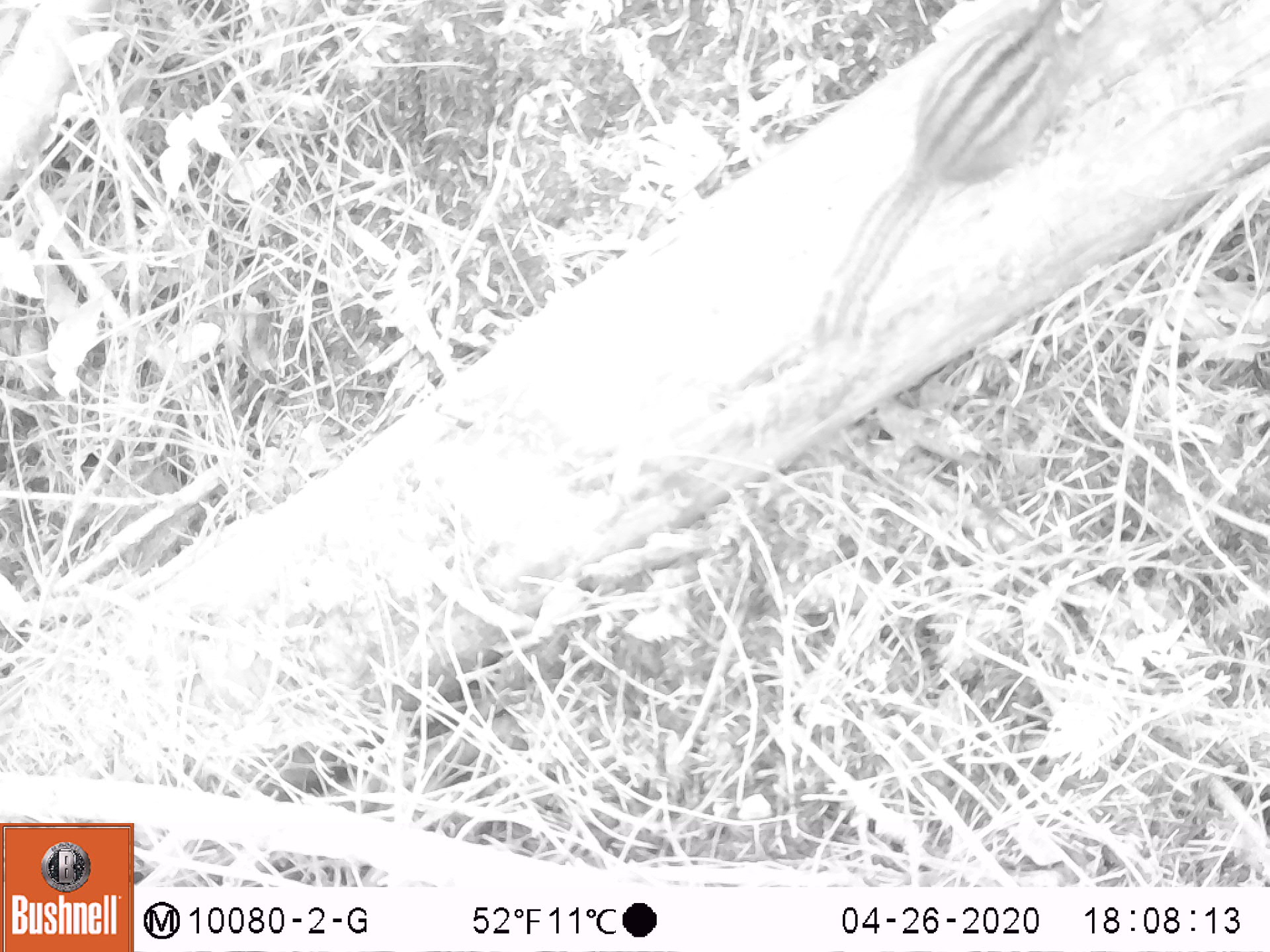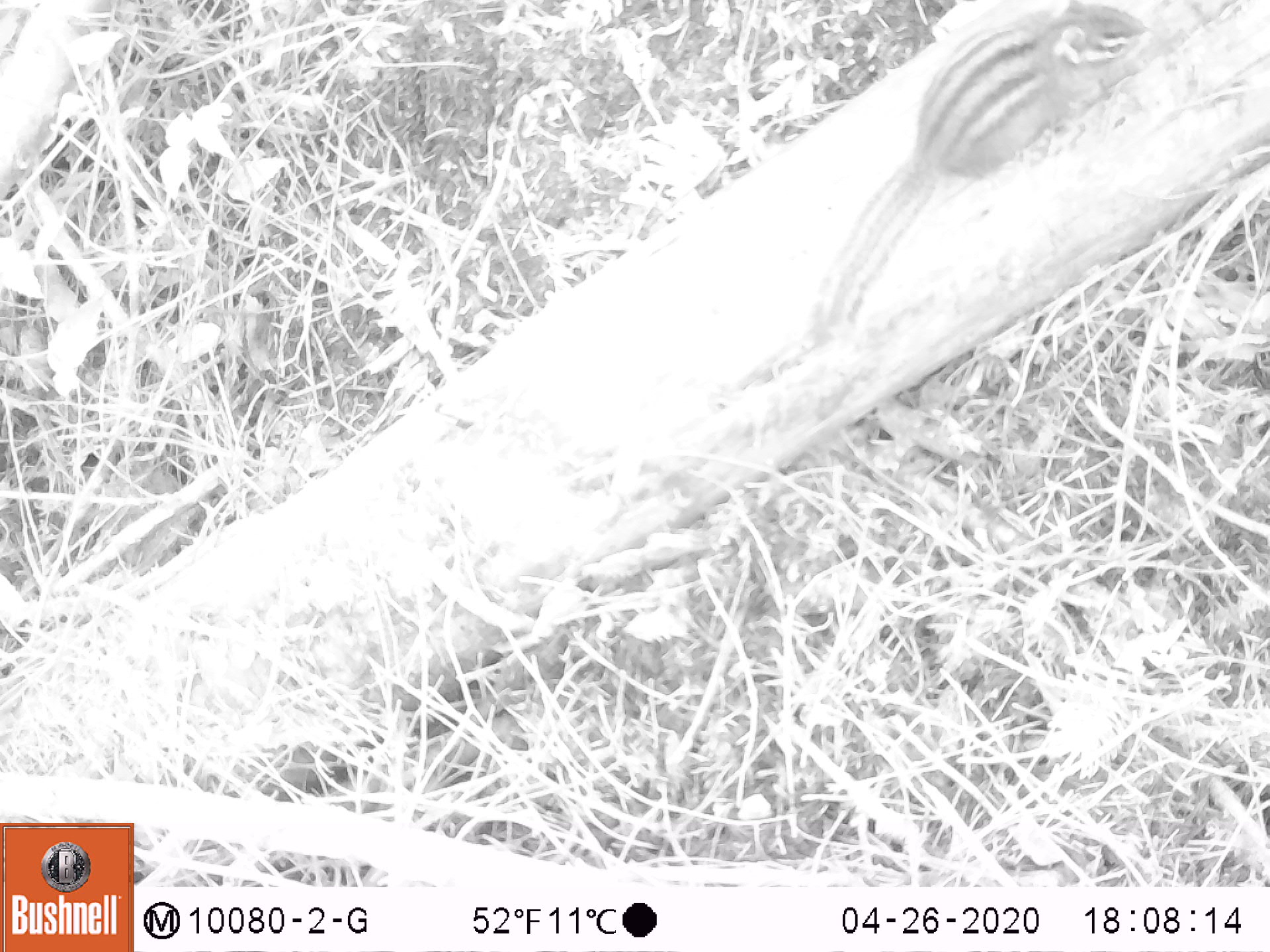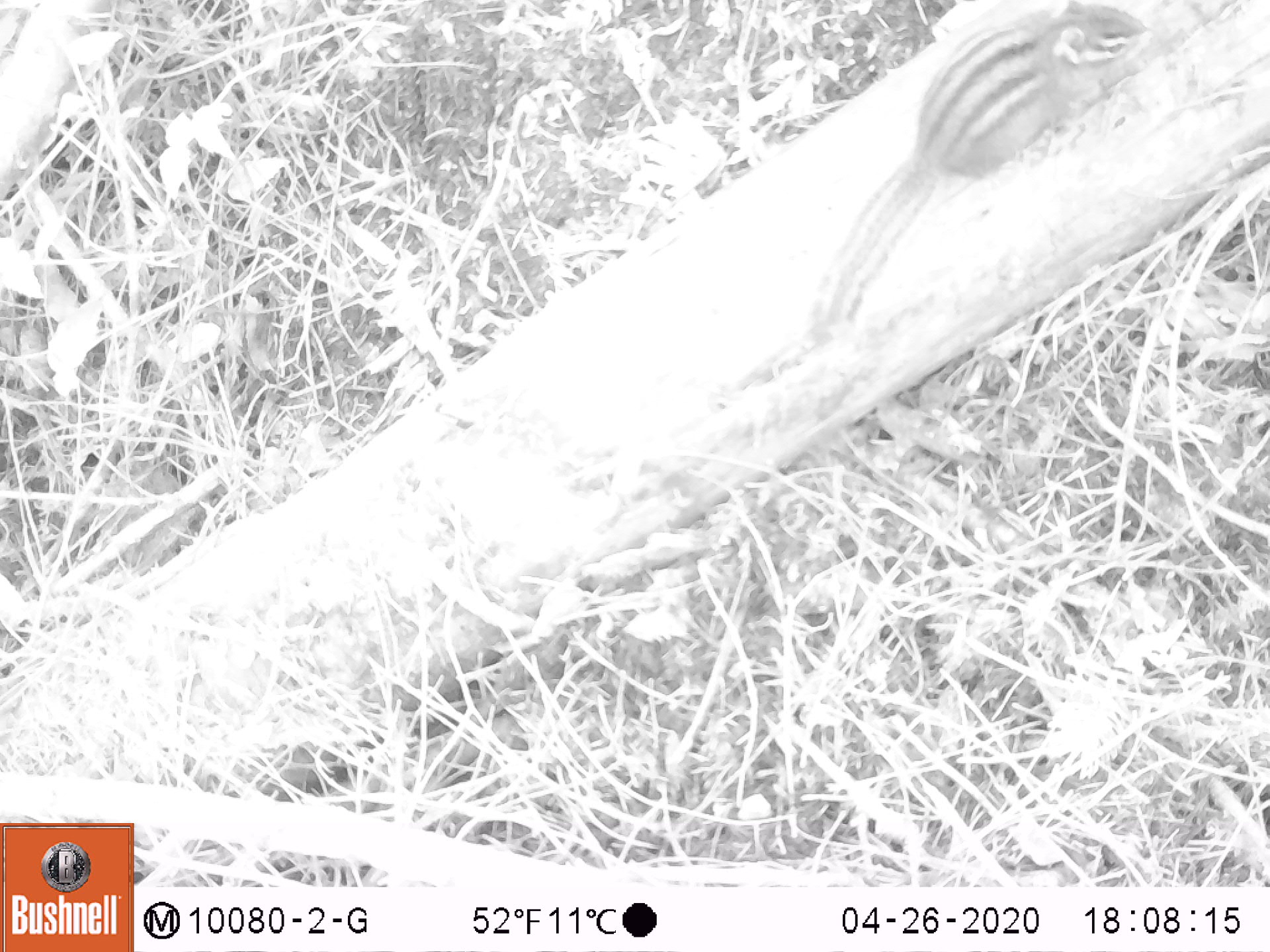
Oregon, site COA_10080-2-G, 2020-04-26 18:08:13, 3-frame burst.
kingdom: Animalia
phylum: Chordata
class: Mammalia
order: Rodentia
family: Sciuridae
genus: Neotamias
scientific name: Neotamias townsendii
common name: townsend's chipmunk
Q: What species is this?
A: Townsend's chipmunk (Neotamias townsendii).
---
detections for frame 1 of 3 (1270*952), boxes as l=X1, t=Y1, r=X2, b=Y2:
townsend's chipmunk: l=799, t=3, r=1114, b=362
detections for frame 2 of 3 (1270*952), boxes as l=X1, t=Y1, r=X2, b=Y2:
townsend's chipmunk: l=794, t=3, r=1154, b=358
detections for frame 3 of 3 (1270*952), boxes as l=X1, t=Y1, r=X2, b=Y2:
townsend's chipmunk: l=805, t=3, r=1151, b=353